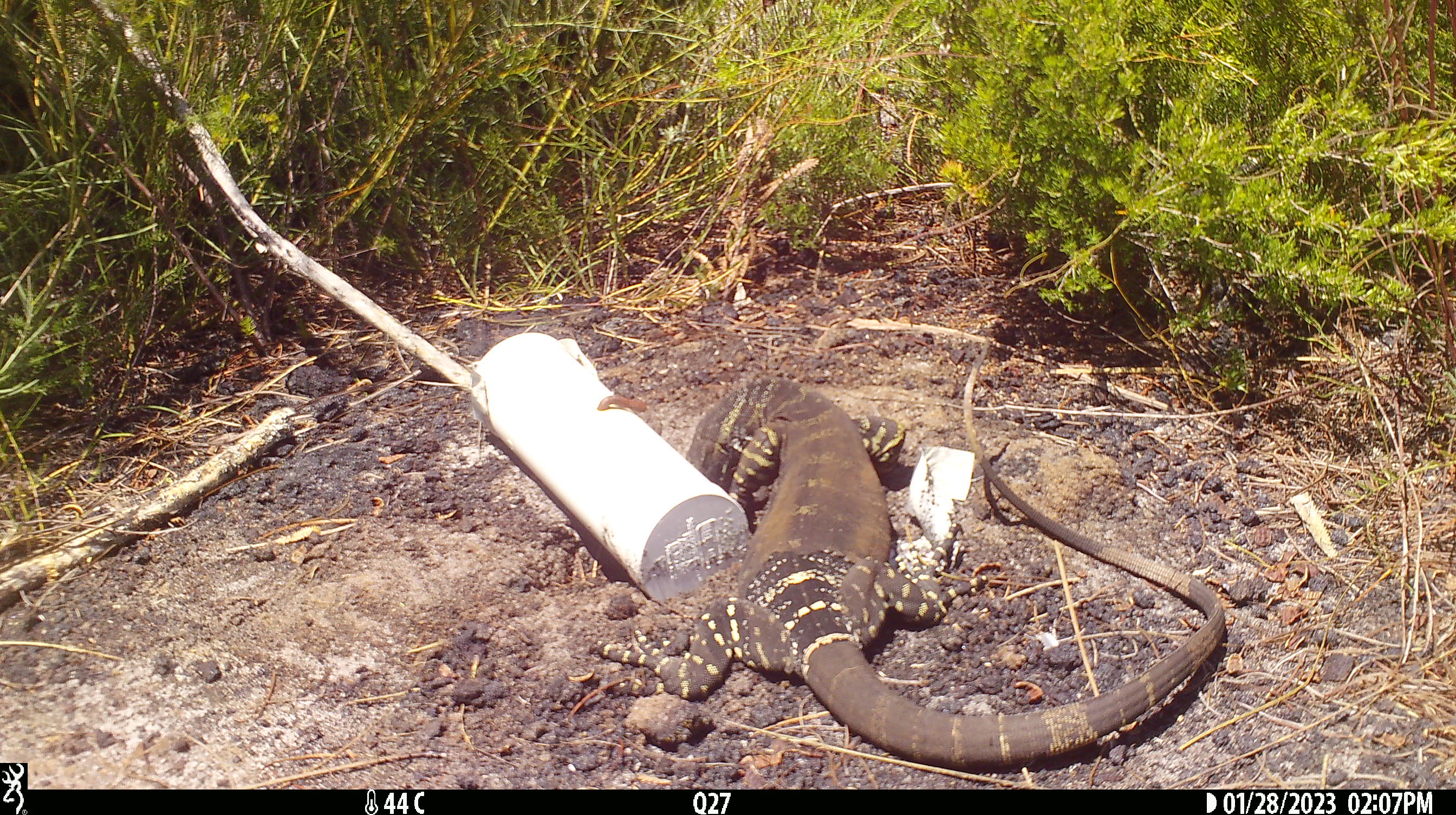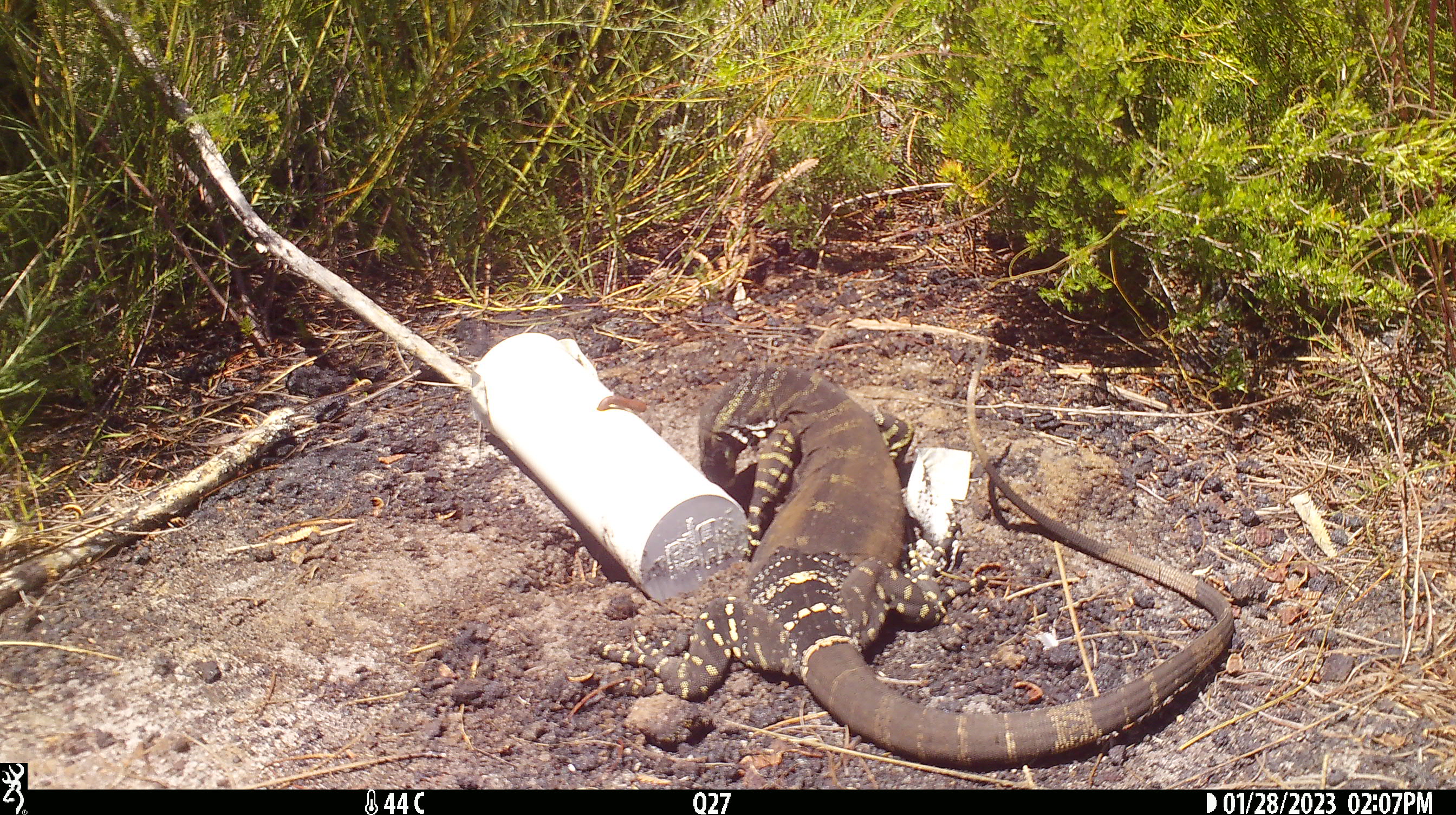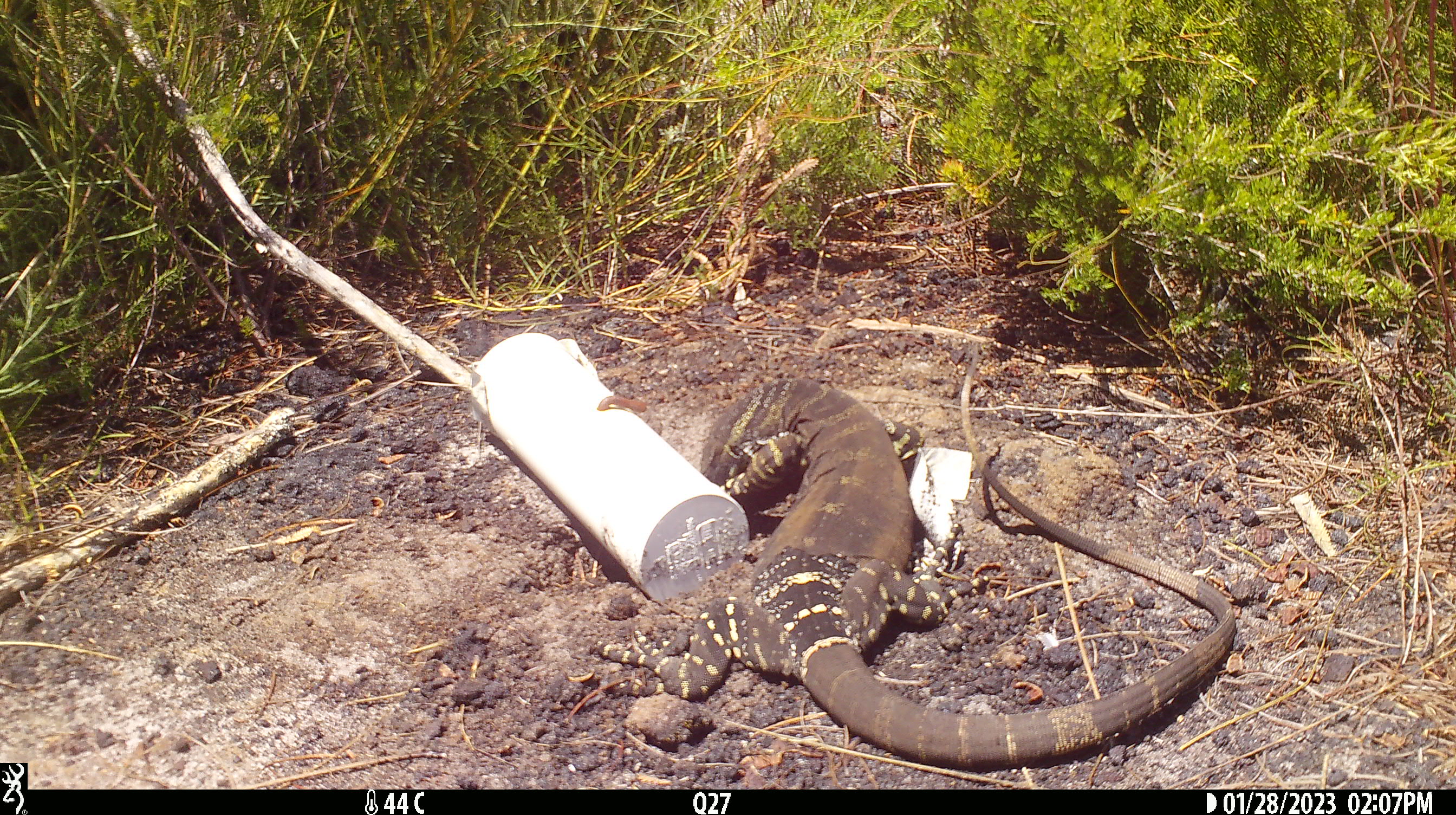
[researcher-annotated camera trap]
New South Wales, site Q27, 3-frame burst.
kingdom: Animalia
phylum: Chordata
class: Reptilia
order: Squamata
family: Varanidae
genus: Varanus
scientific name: Varanus varius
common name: lace monitor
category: goanna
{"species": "goanna (lace monitor) (Varanus varius)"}